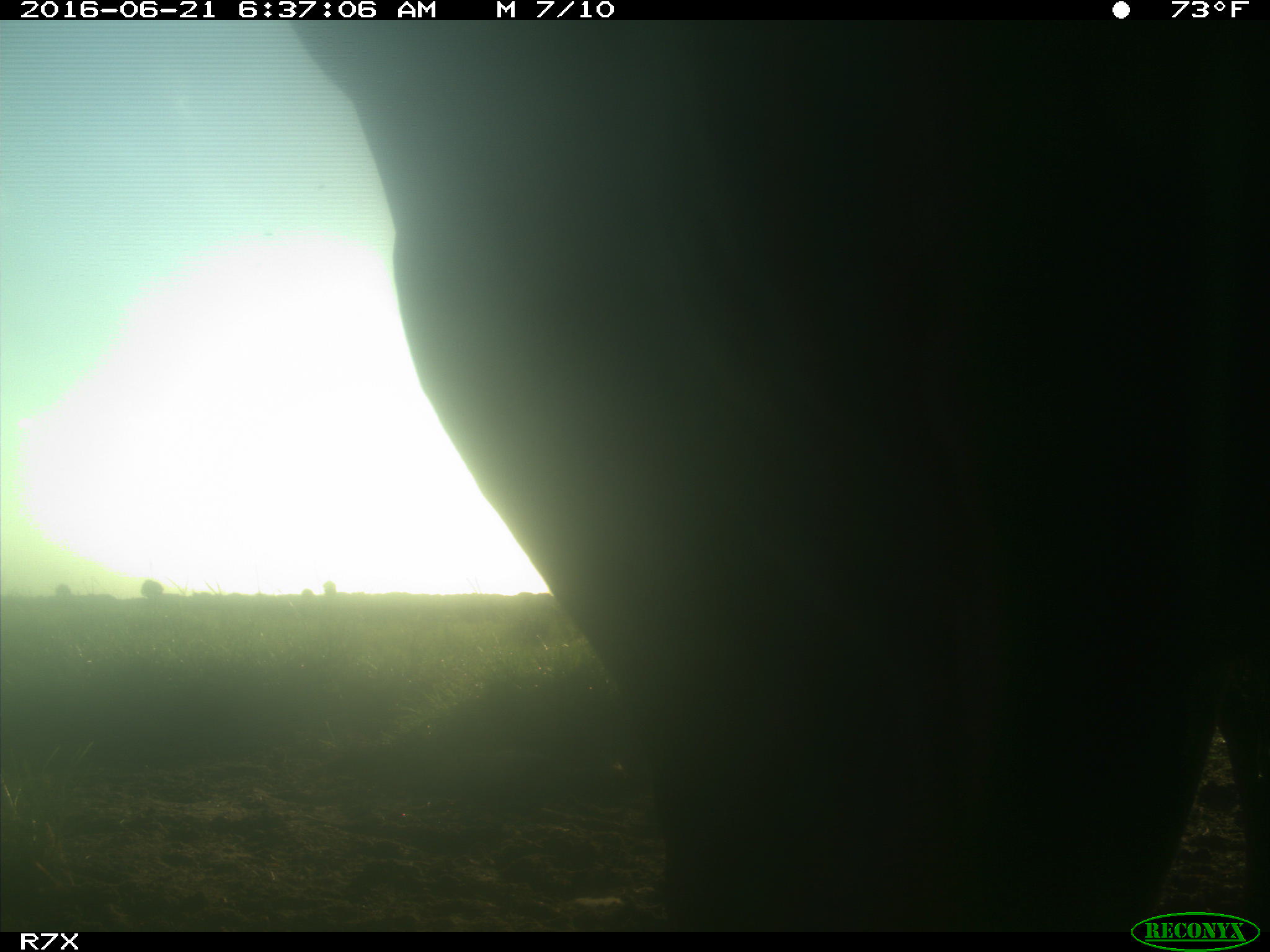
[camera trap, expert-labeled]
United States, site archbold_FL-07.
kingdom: Animalia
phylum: Chordata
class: Mammalia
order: Artiodactyla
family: Bovidae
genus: Bos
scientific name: Bos taurus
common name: domestic cow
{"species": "Bos taurus (domestic cow)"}